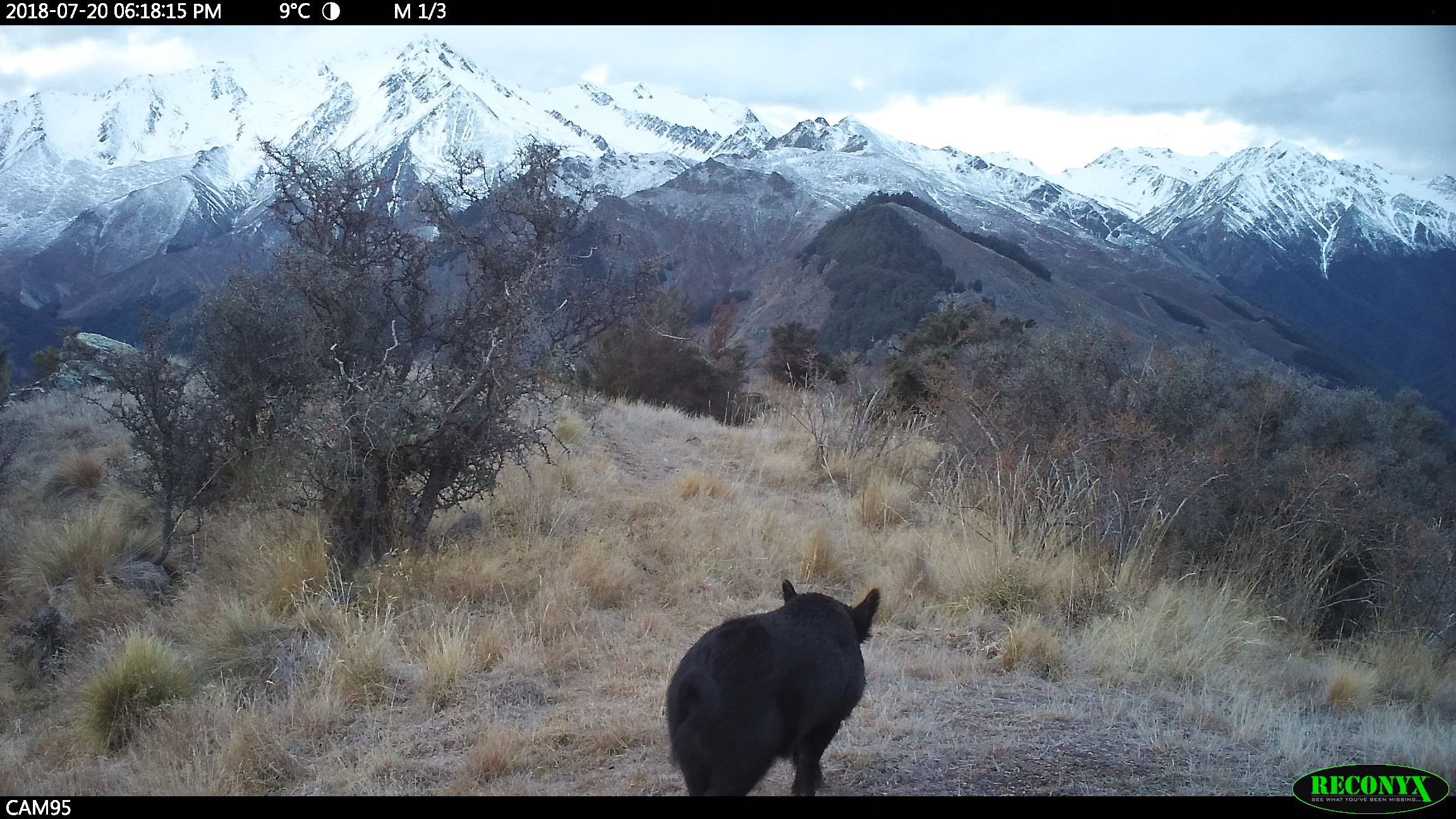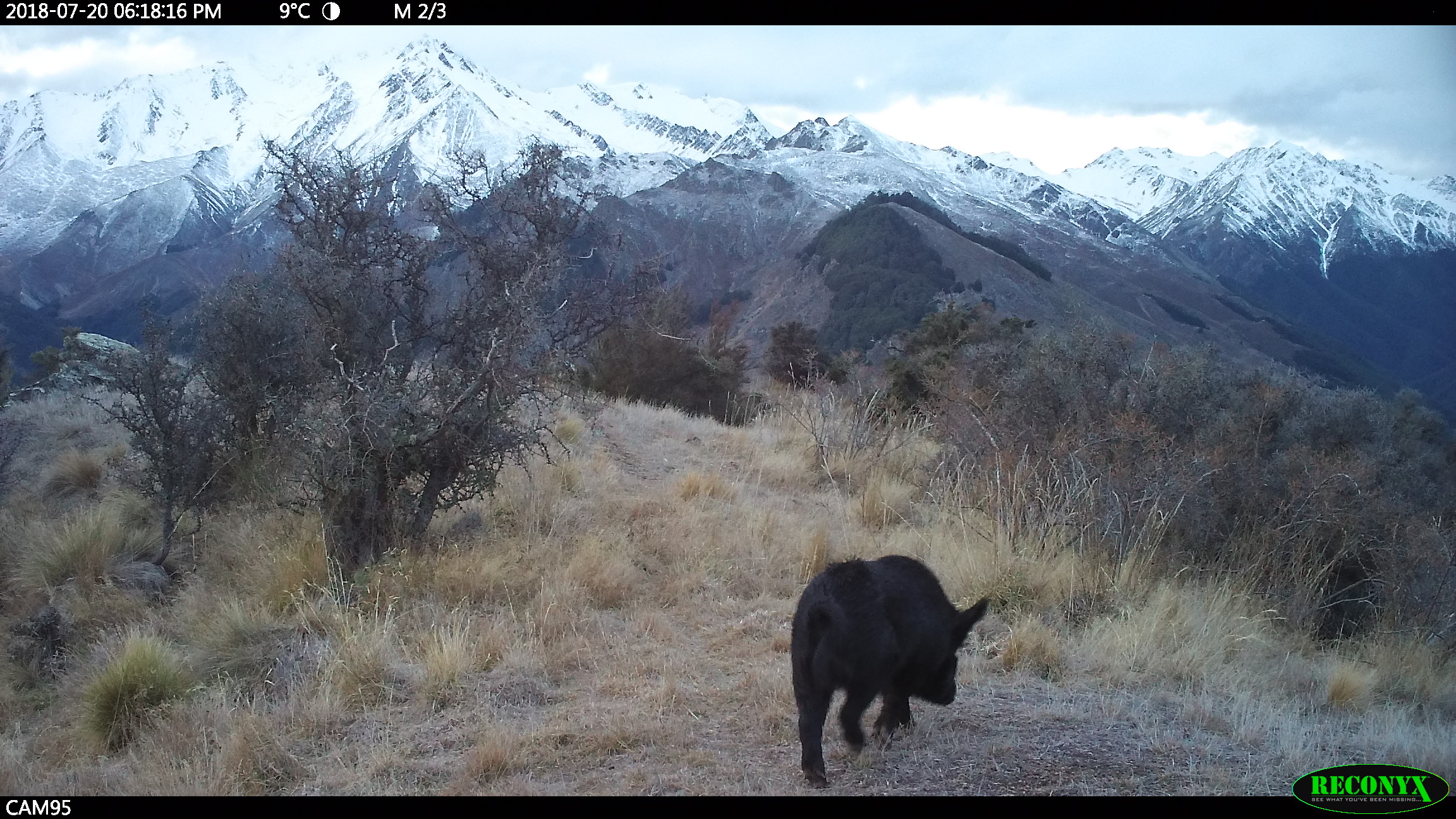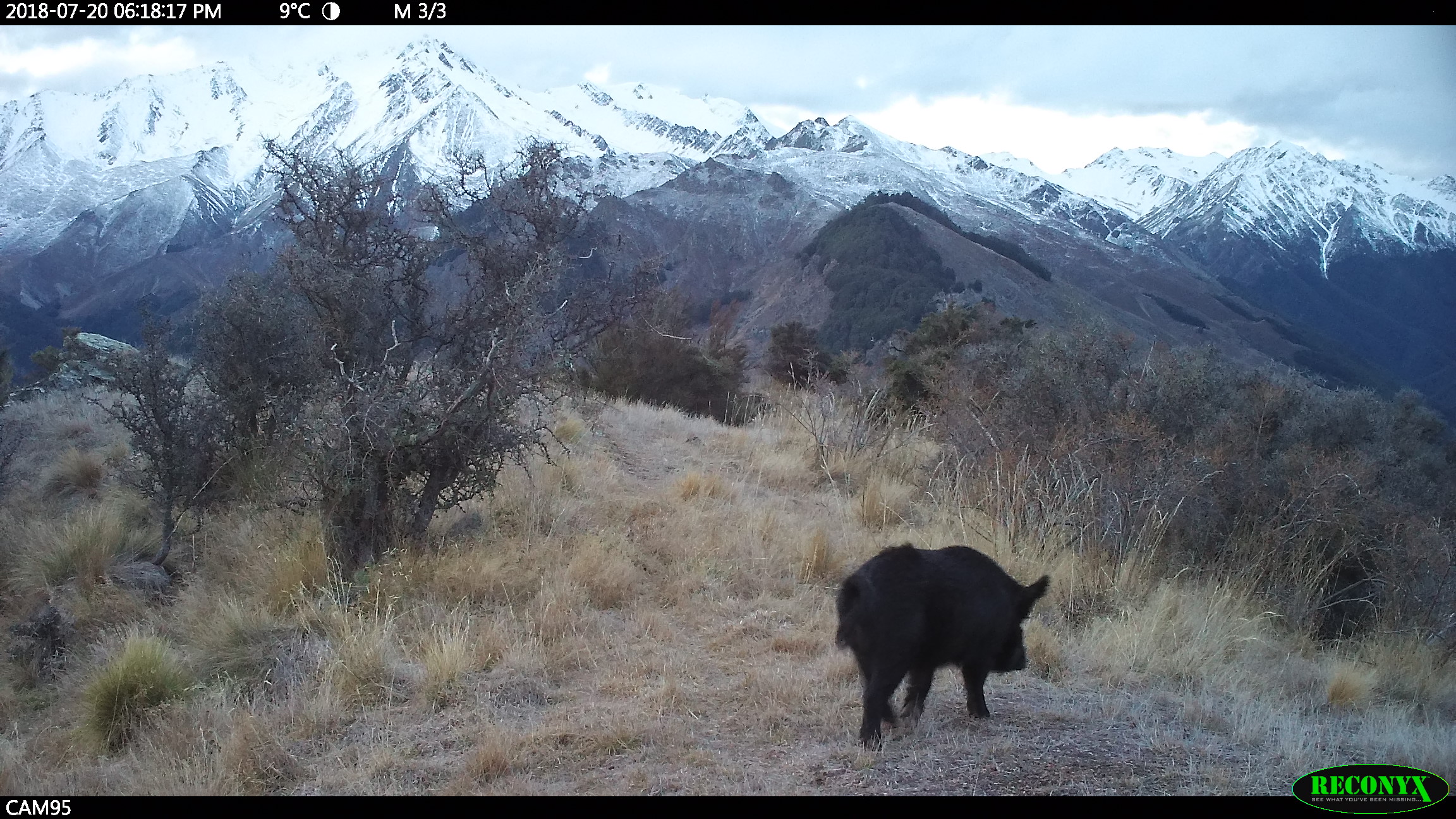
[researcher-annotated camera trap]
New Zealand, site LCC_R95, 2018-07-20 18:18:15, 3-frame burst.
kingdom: Animalia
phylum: Chordata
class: Mammalia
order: Artiodactyla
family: Suidae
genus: Sus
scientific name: Sus scrofa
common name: pig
Pig (Sus scrofa).